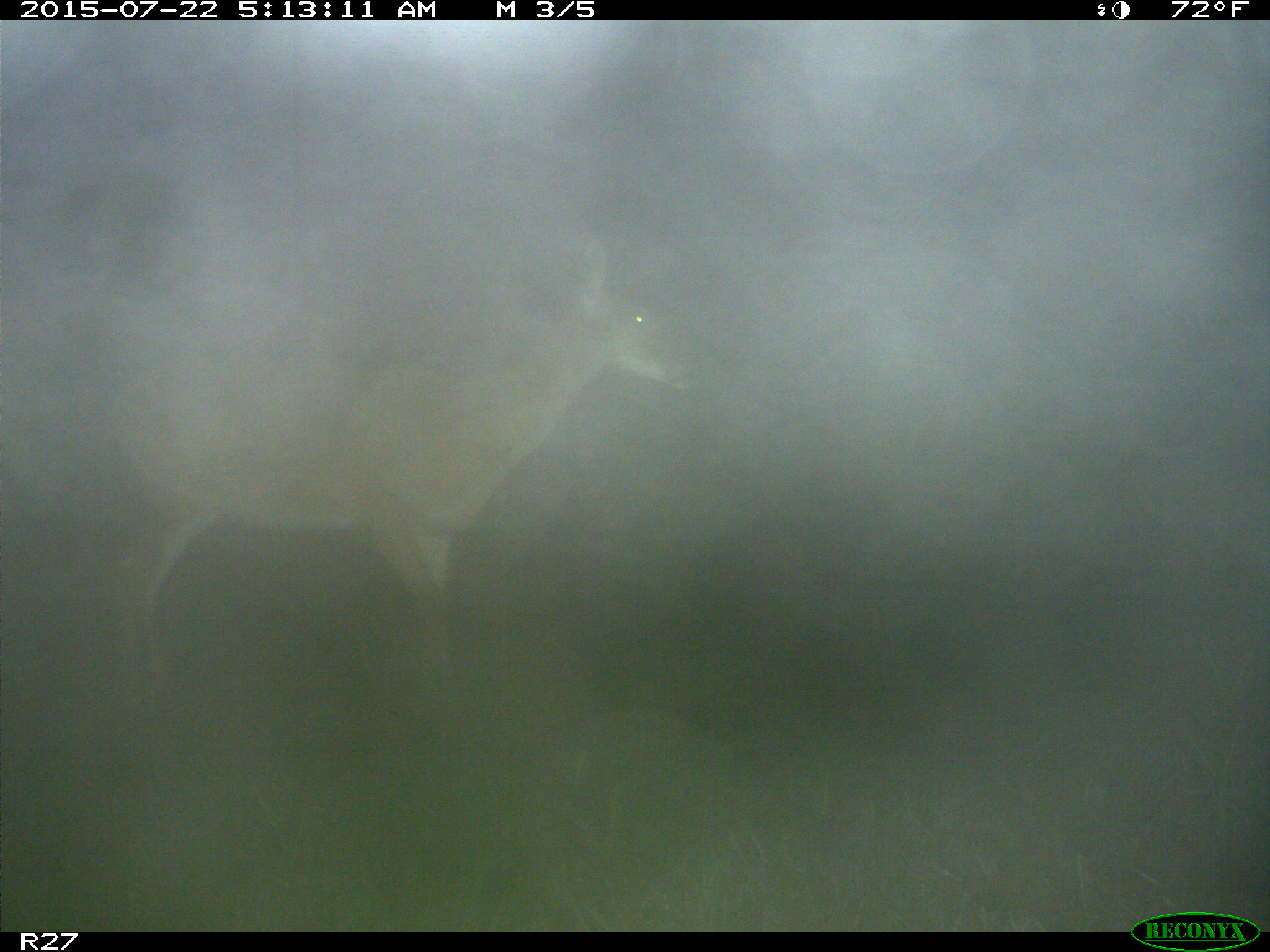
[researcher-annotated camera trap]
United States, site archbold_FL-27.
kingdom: Animalia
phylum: Chordata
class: Mammalia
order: Artiodactyla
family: Cervidae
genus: Odocoileus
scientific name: Odocoileus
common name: deer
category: unidentified deer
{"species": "unidentified deer (deer) (Odocoileus)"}